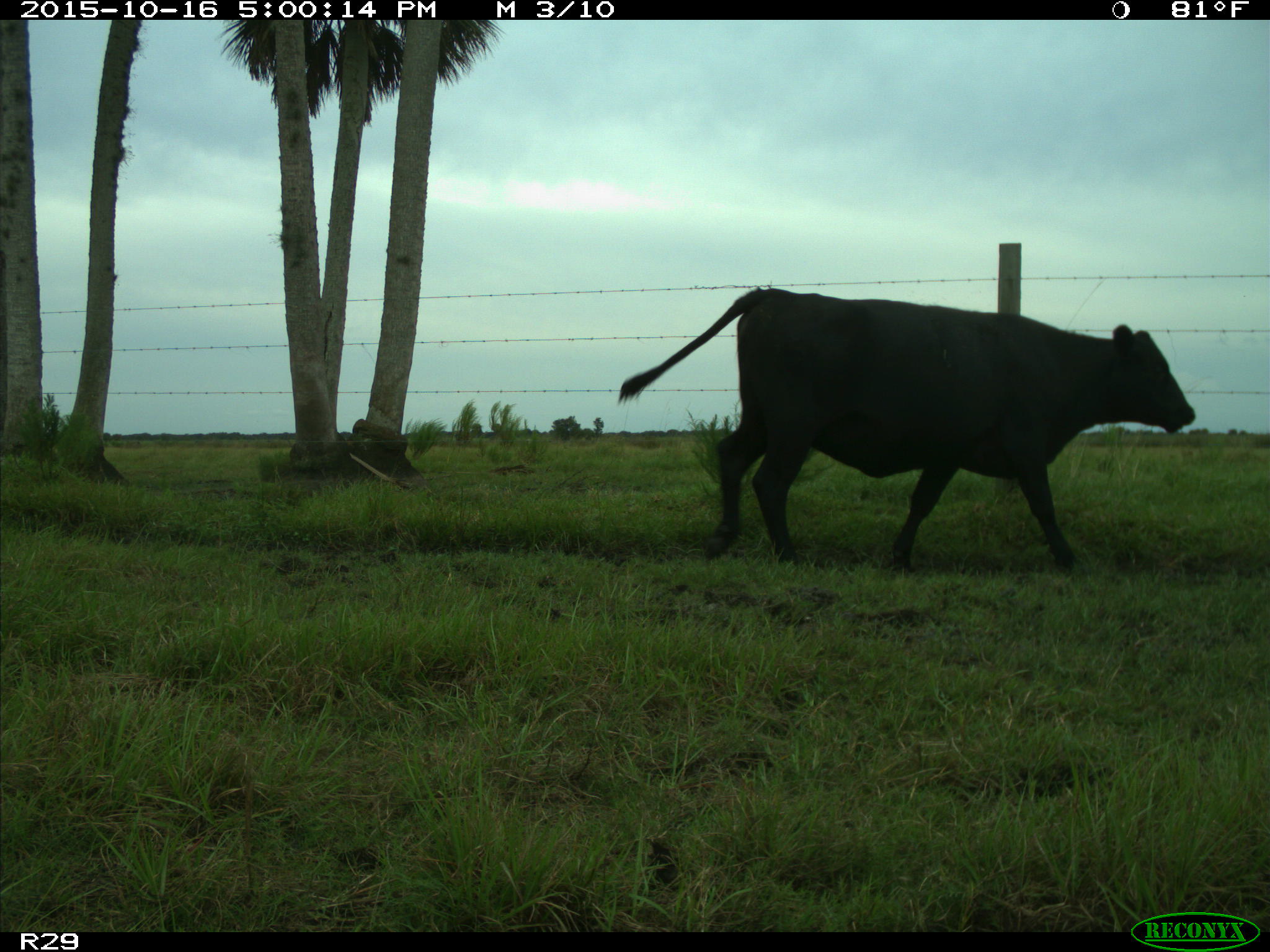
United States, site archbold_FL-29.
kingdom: Animalia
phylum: Chordata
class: Mammalia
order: Artiodactyla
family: Bovidae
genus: Bos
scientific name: Bos taurus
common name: domestic cow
Bos taurus (domestic cow).